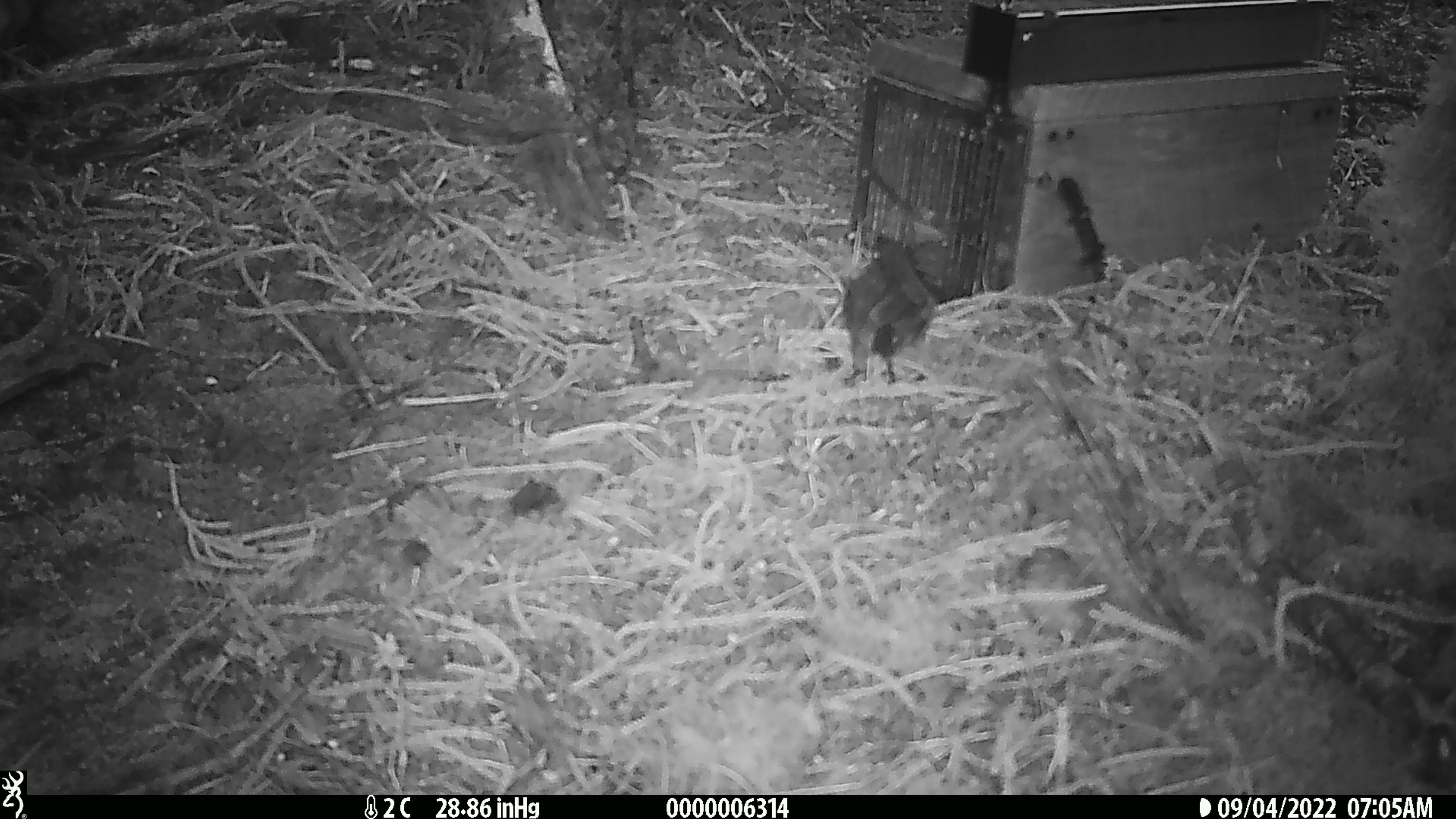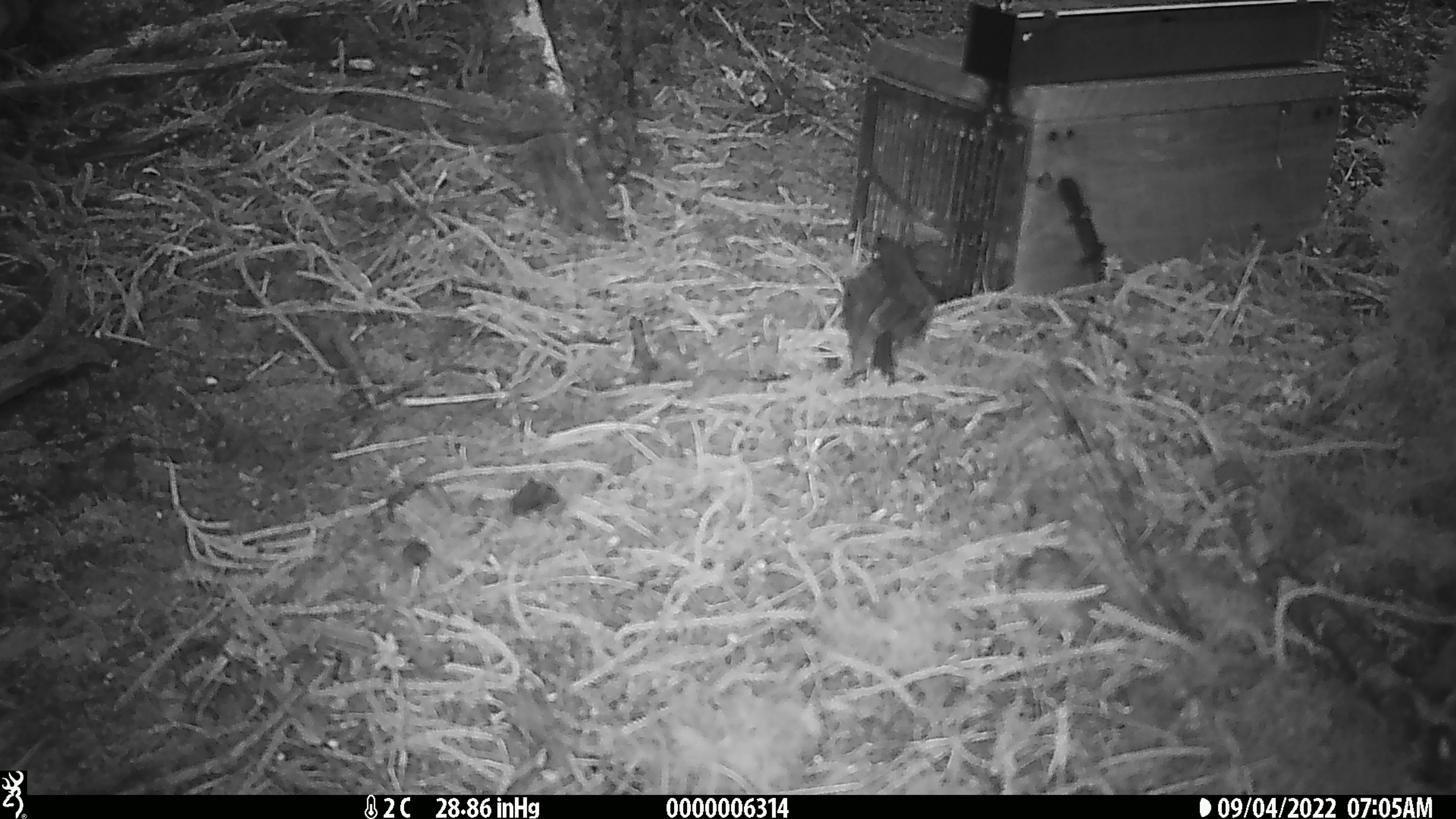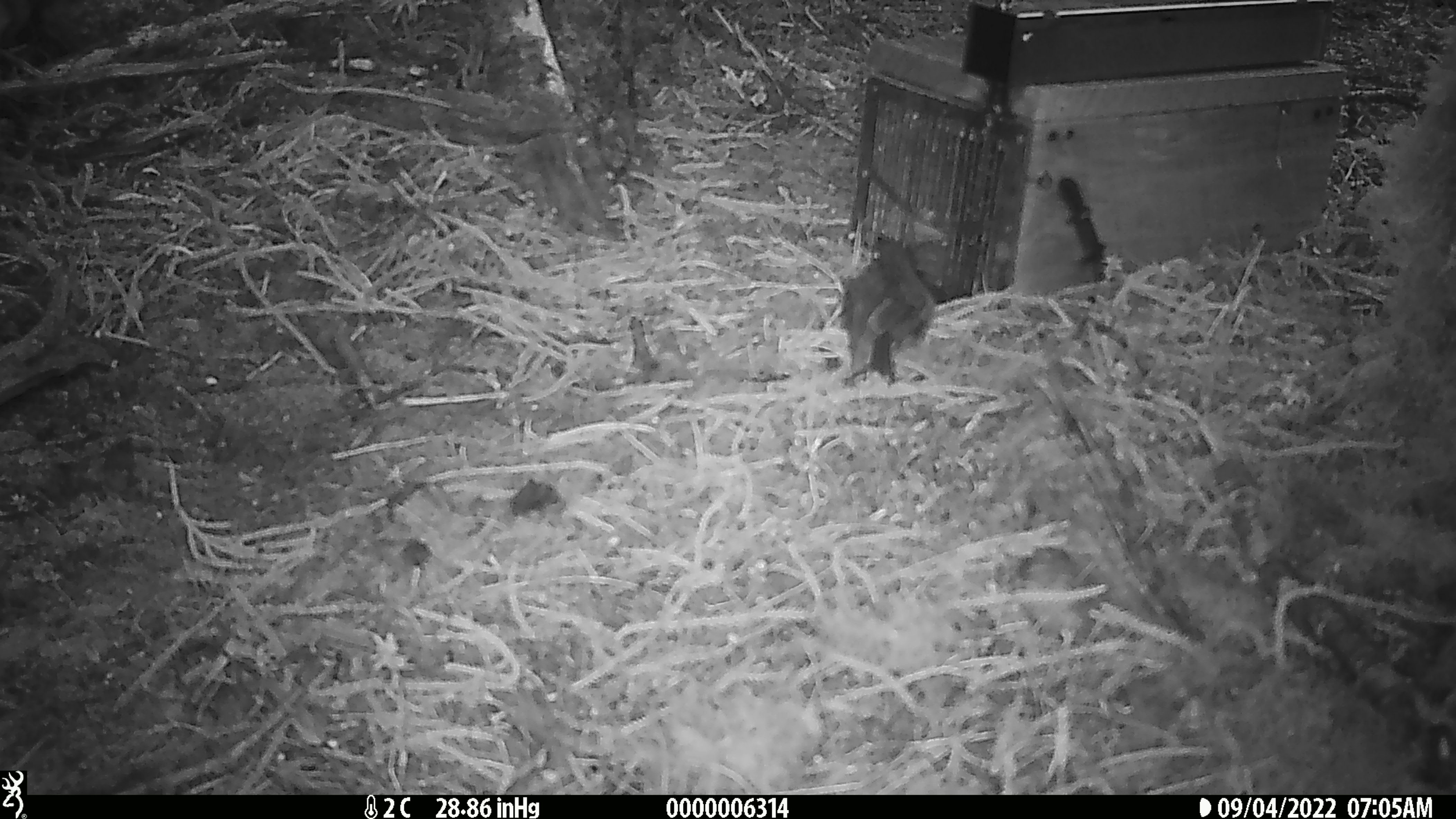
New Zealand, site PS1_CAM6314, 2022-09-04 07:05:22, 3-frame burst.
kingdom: Animalia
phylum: Chordata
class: Aves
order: Passeriformes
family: Petroicidae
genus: Petroica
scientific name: Petroica australis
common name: new zealand robin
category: robin